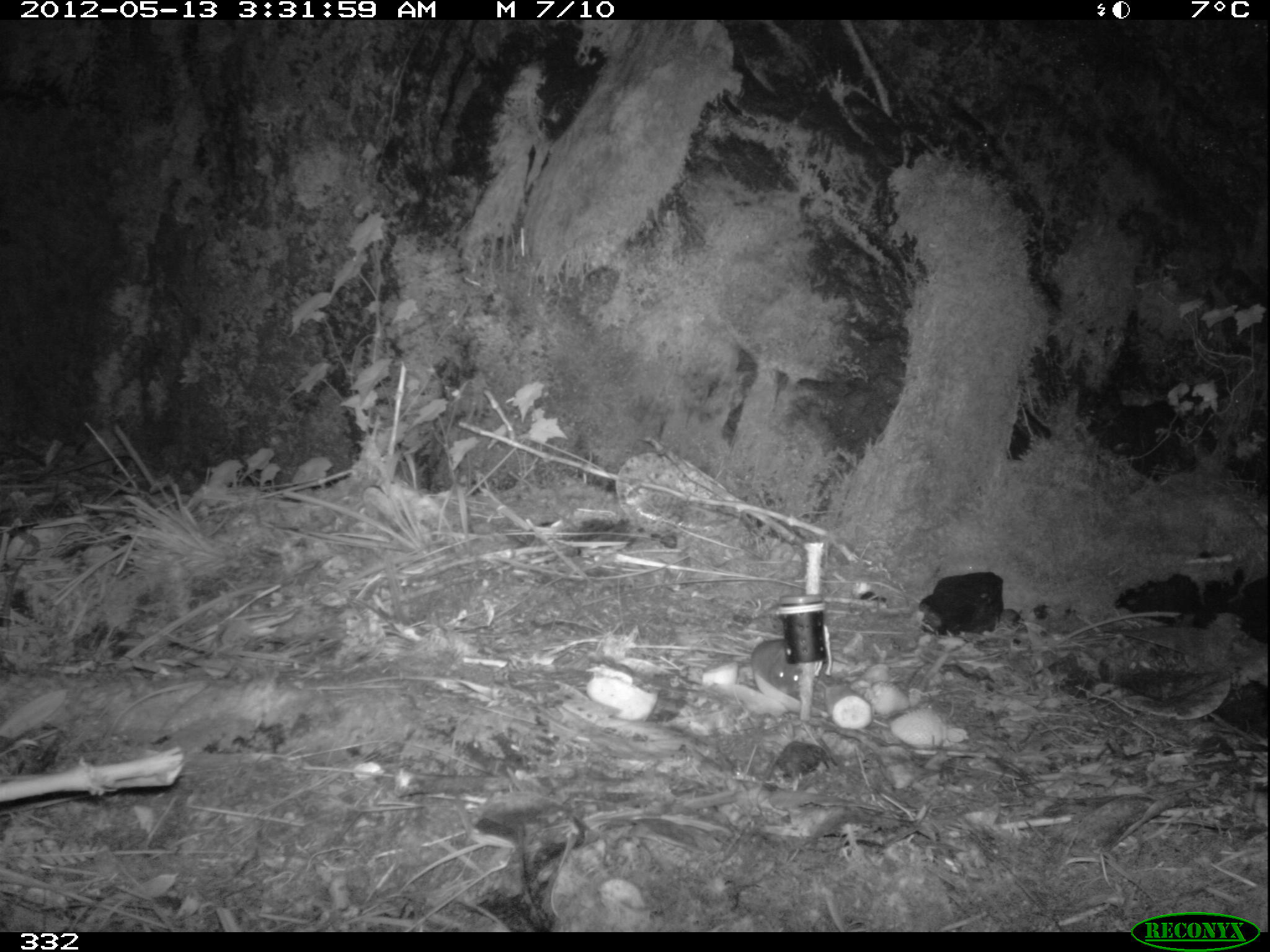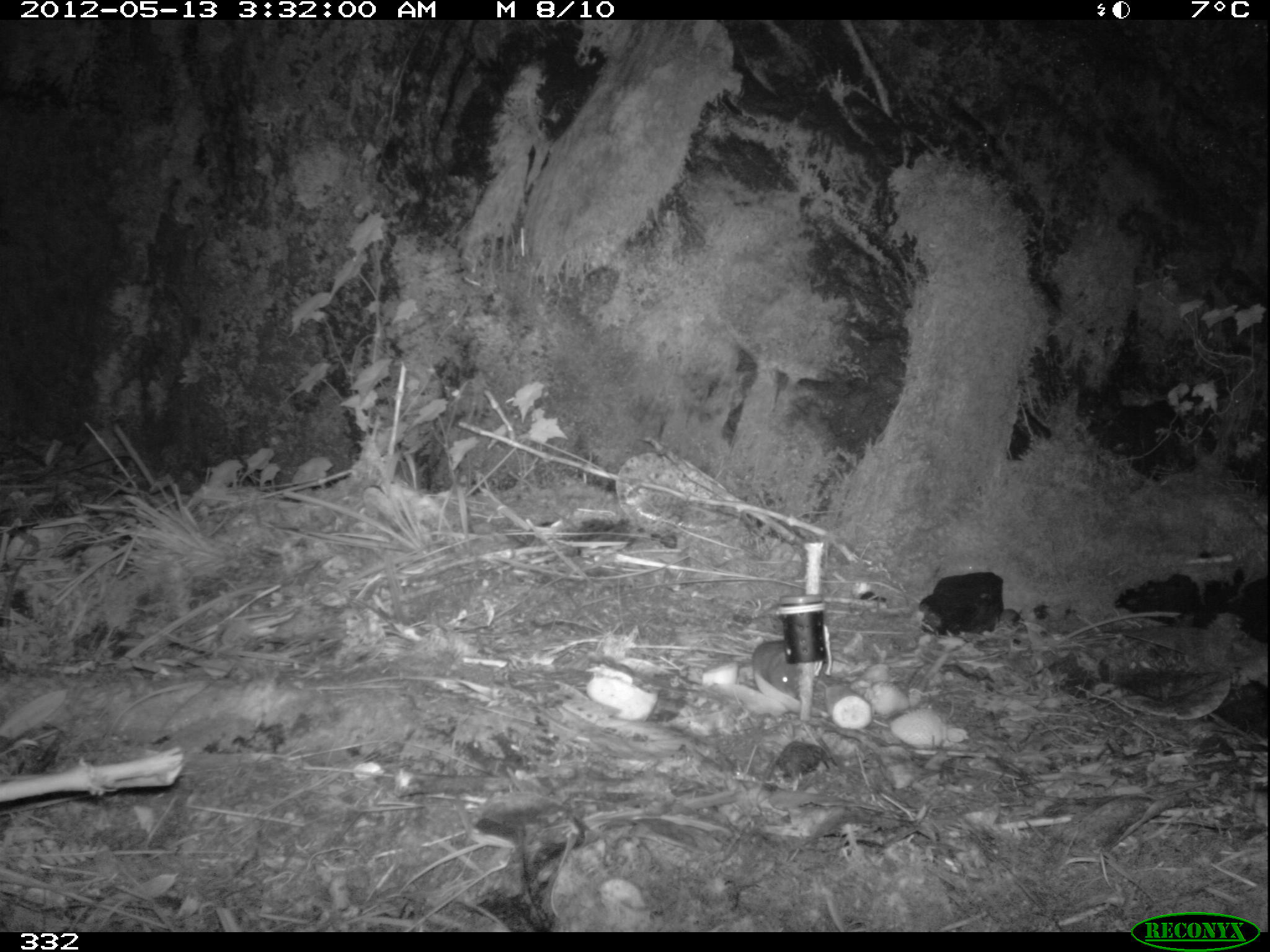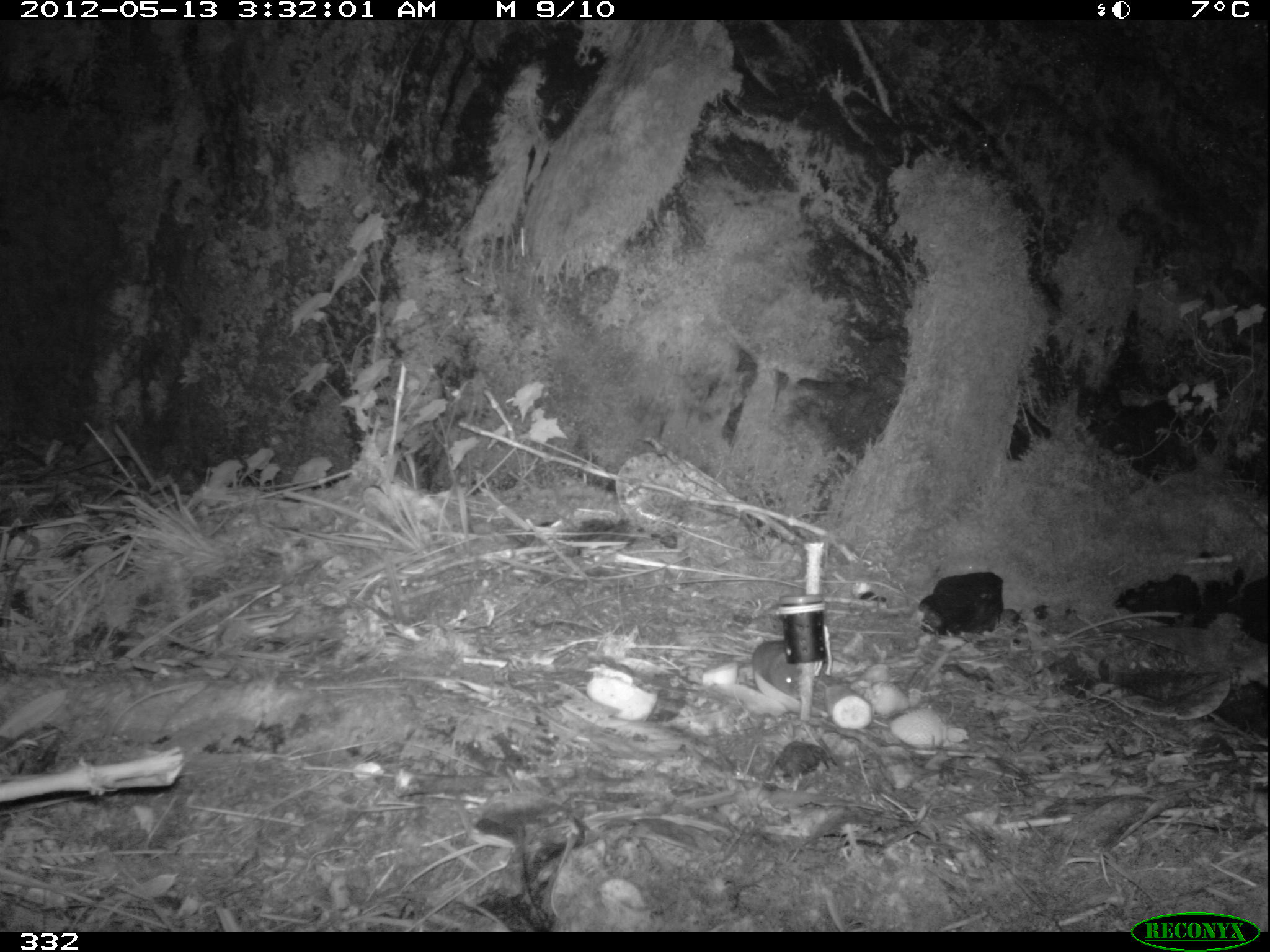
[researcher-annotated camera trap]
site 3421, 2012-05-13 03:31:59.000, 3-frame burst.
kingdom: Animalia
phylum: Chordata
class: Mammalia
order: Rodentia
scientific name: Rodentia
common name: rodents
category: unknown rodent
Unknown rodent (rodents) (Rodentia).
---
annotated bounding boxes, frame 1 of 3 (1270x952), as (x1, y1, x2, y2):
unknown rodent: (749, 637, 803, 695)